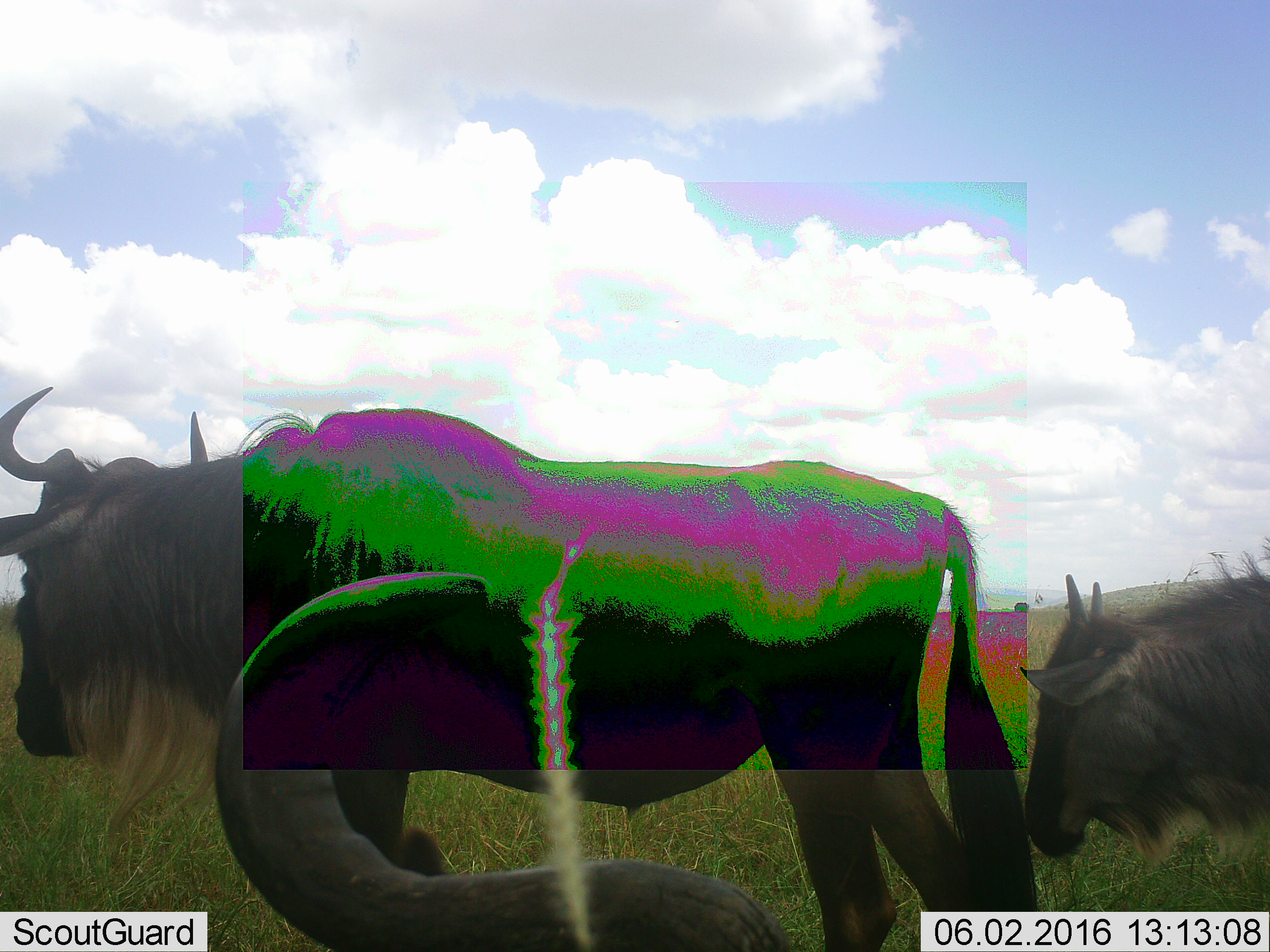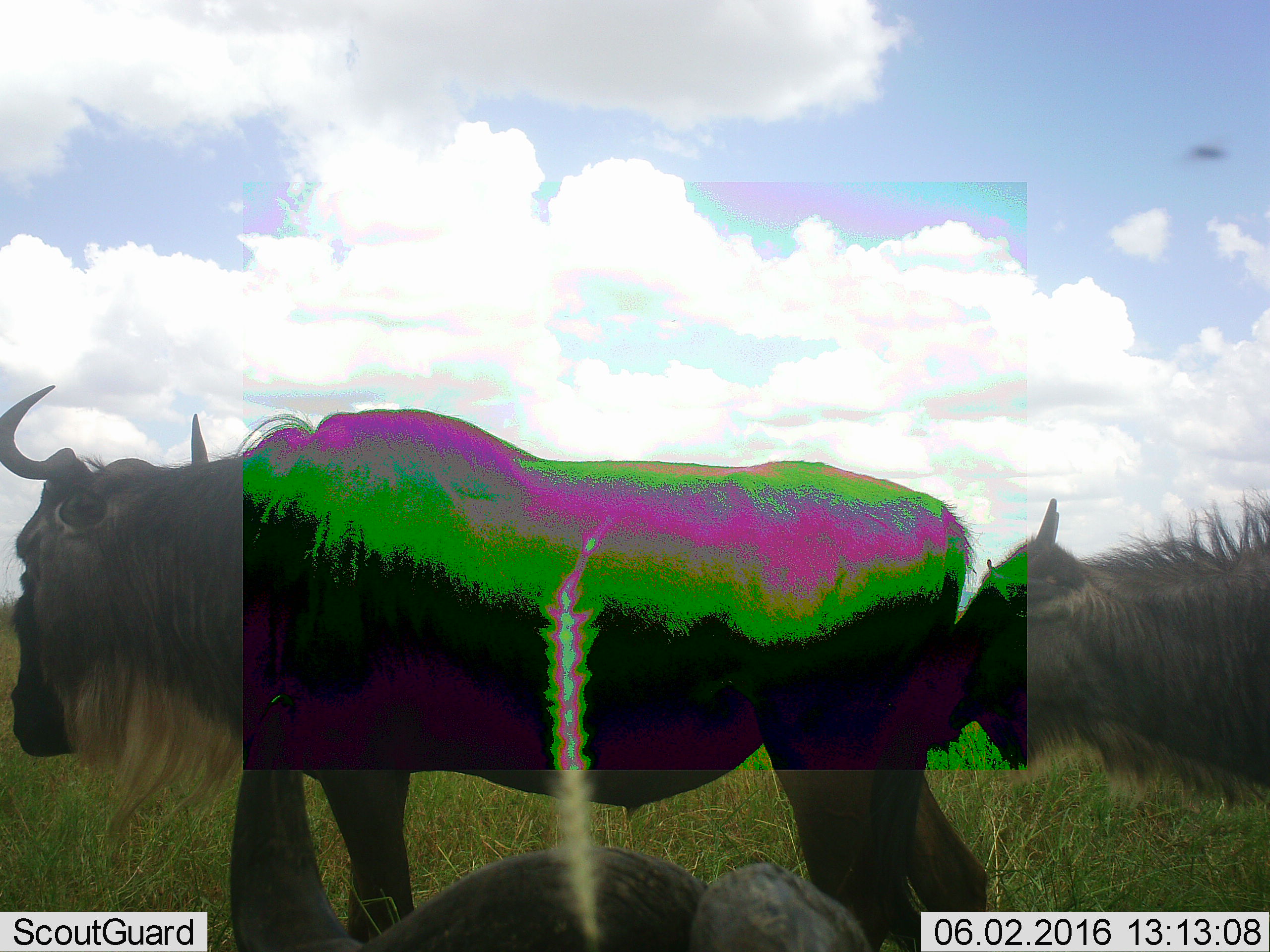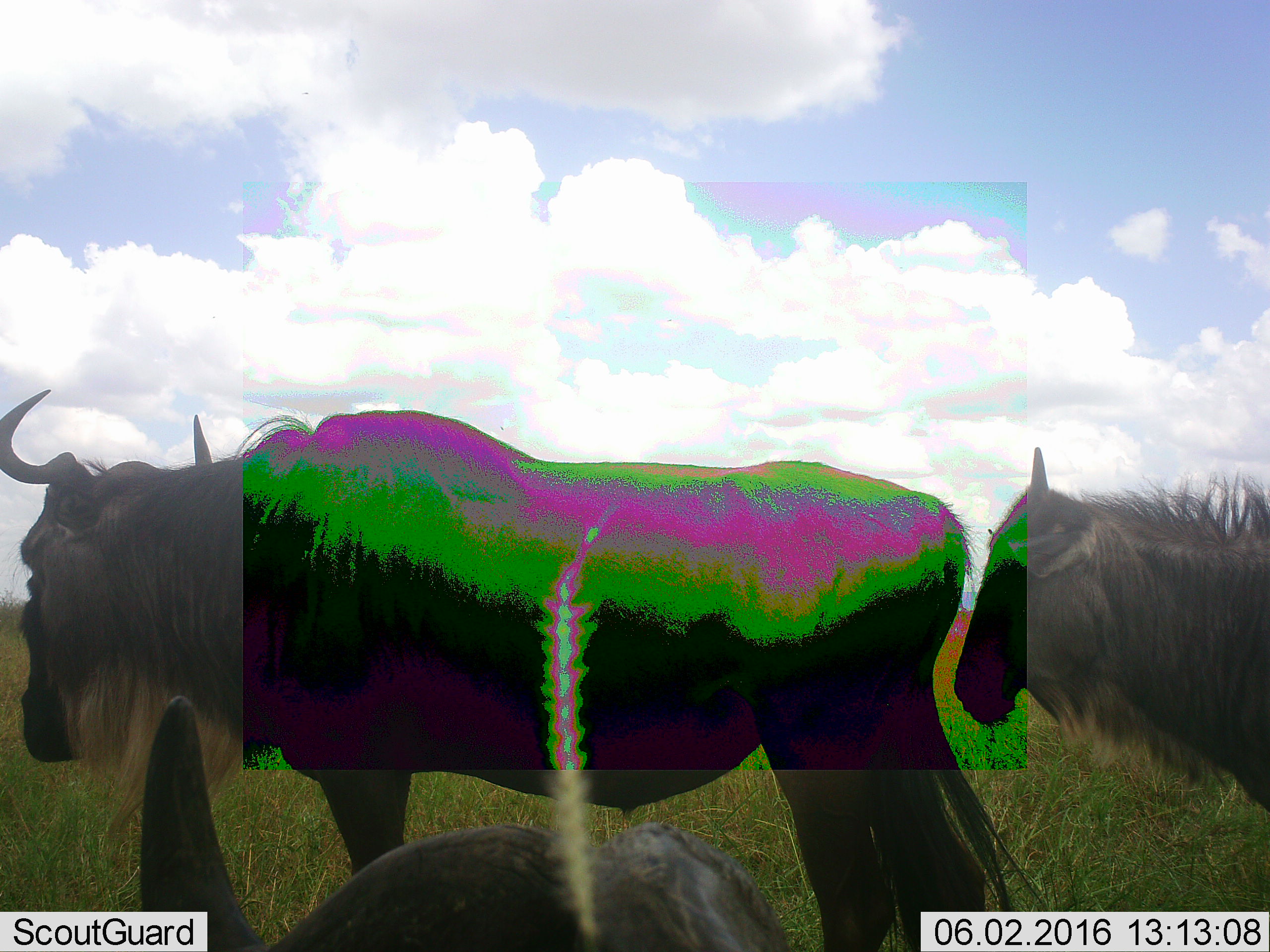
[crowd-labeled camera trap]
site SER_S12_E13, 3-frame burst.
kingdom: Animalia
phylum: Chordata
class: Mammalia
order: Artiodactyla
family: Bovidae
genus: Connochaetes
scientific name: Connochaetes taurinus taurinus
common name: blue wildebeest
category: wildebeestblue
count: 3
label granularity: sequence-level